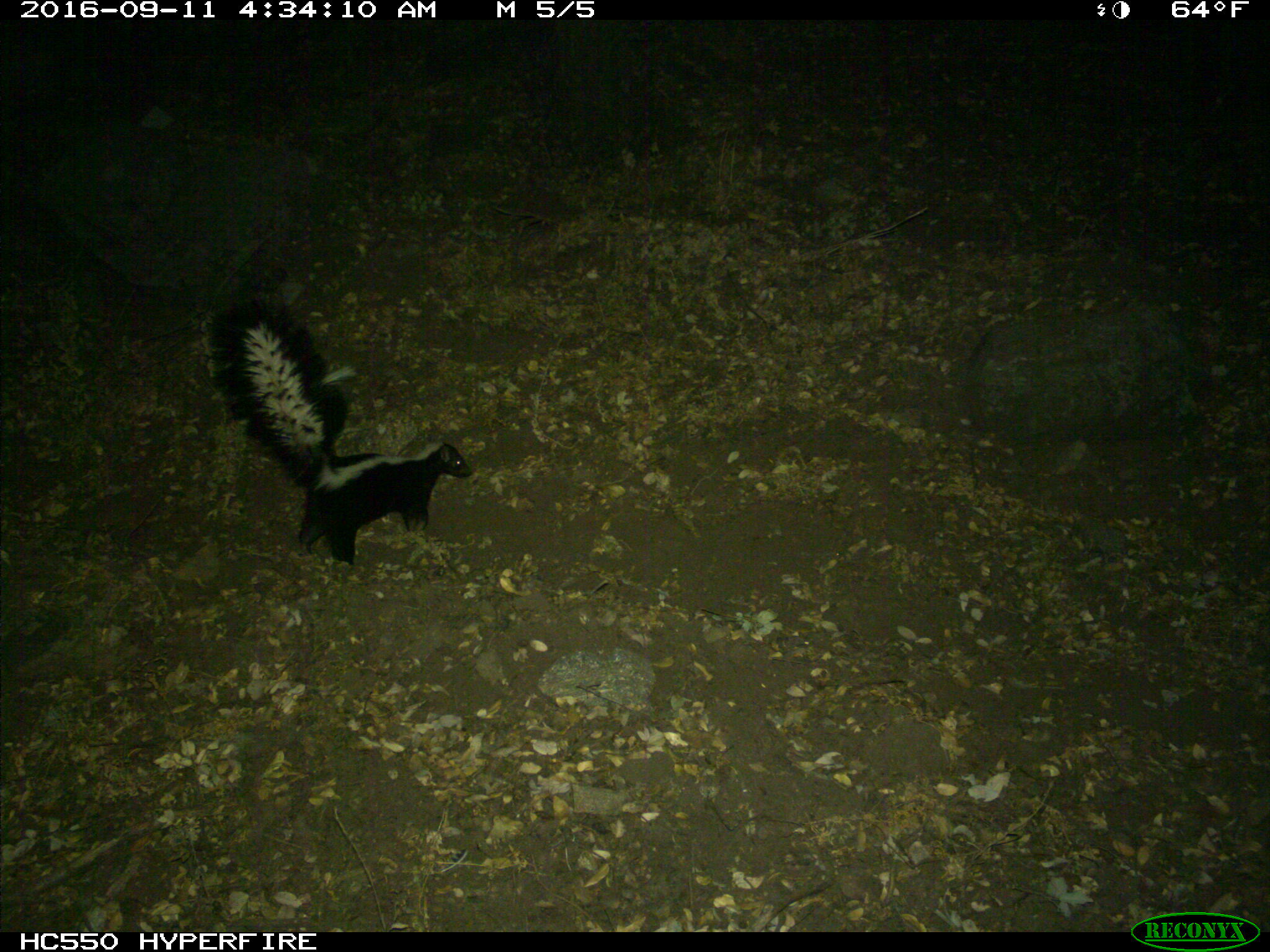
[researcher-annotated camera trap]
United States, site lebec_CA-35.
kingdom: Animalia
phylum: Chordata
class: Mammalia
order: Carnivora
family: Mephitidae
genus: Mephitis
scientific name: Mephitis mephitis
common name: striped skunk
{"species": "Mephitis mephitis (striped skunk)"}